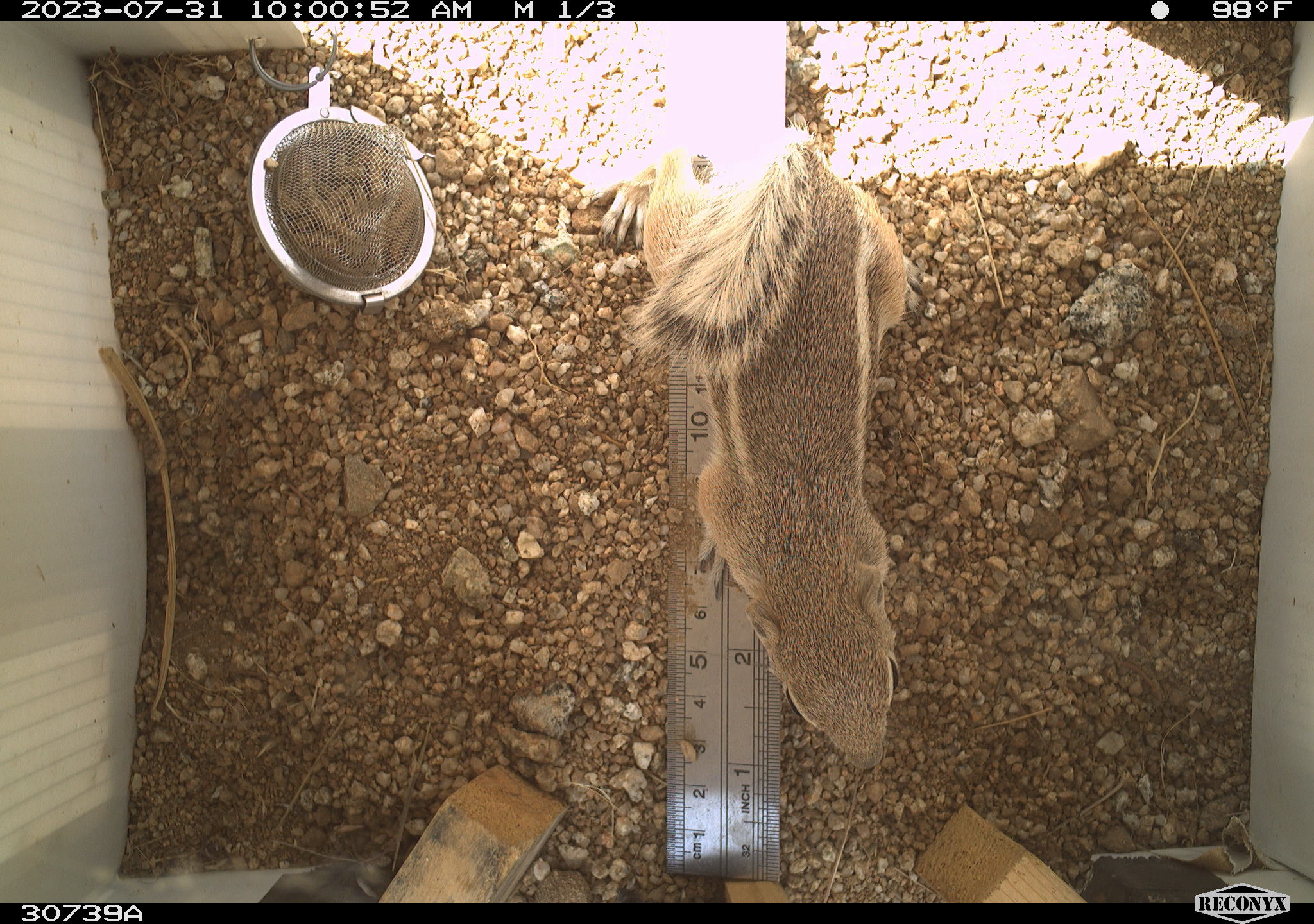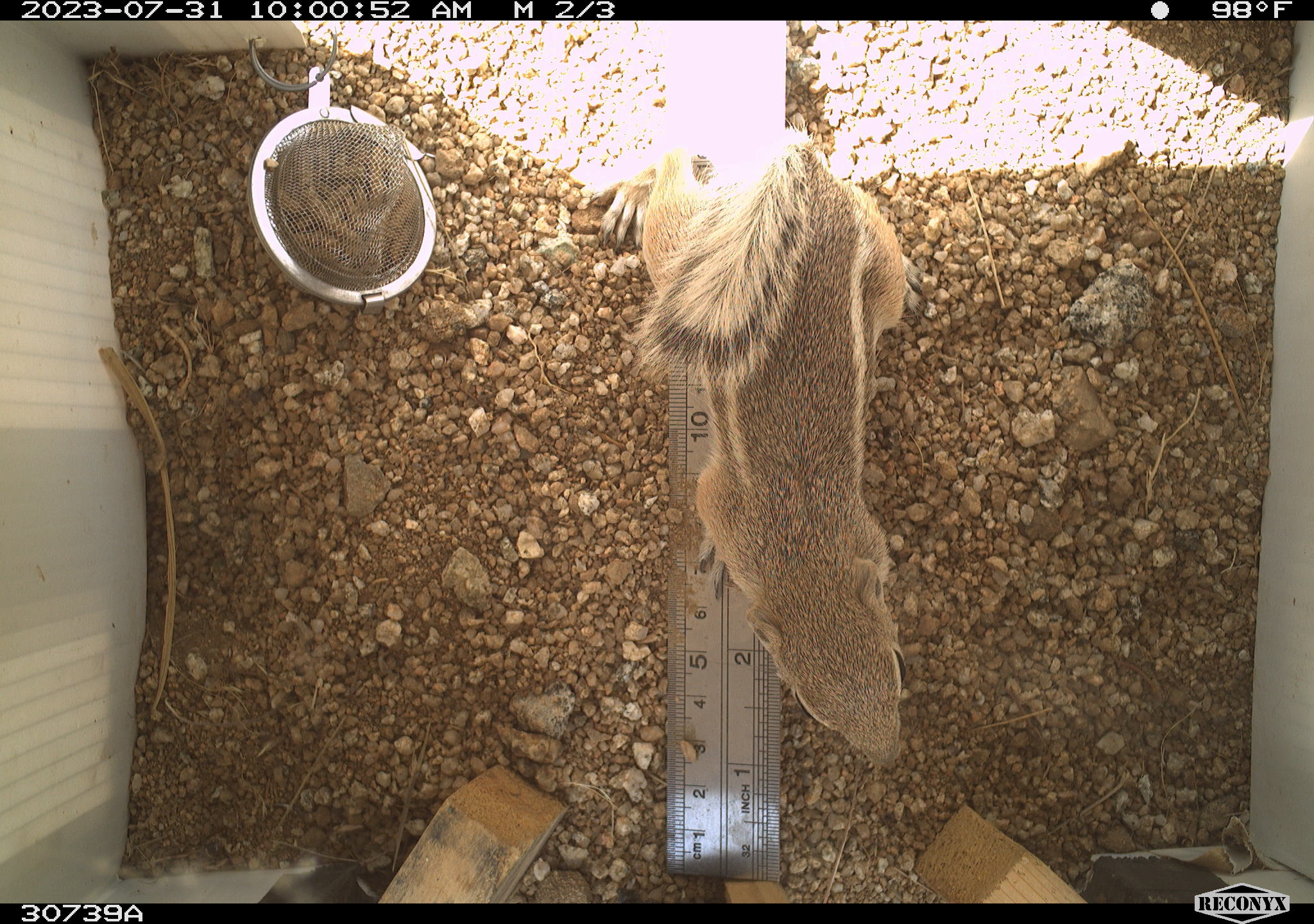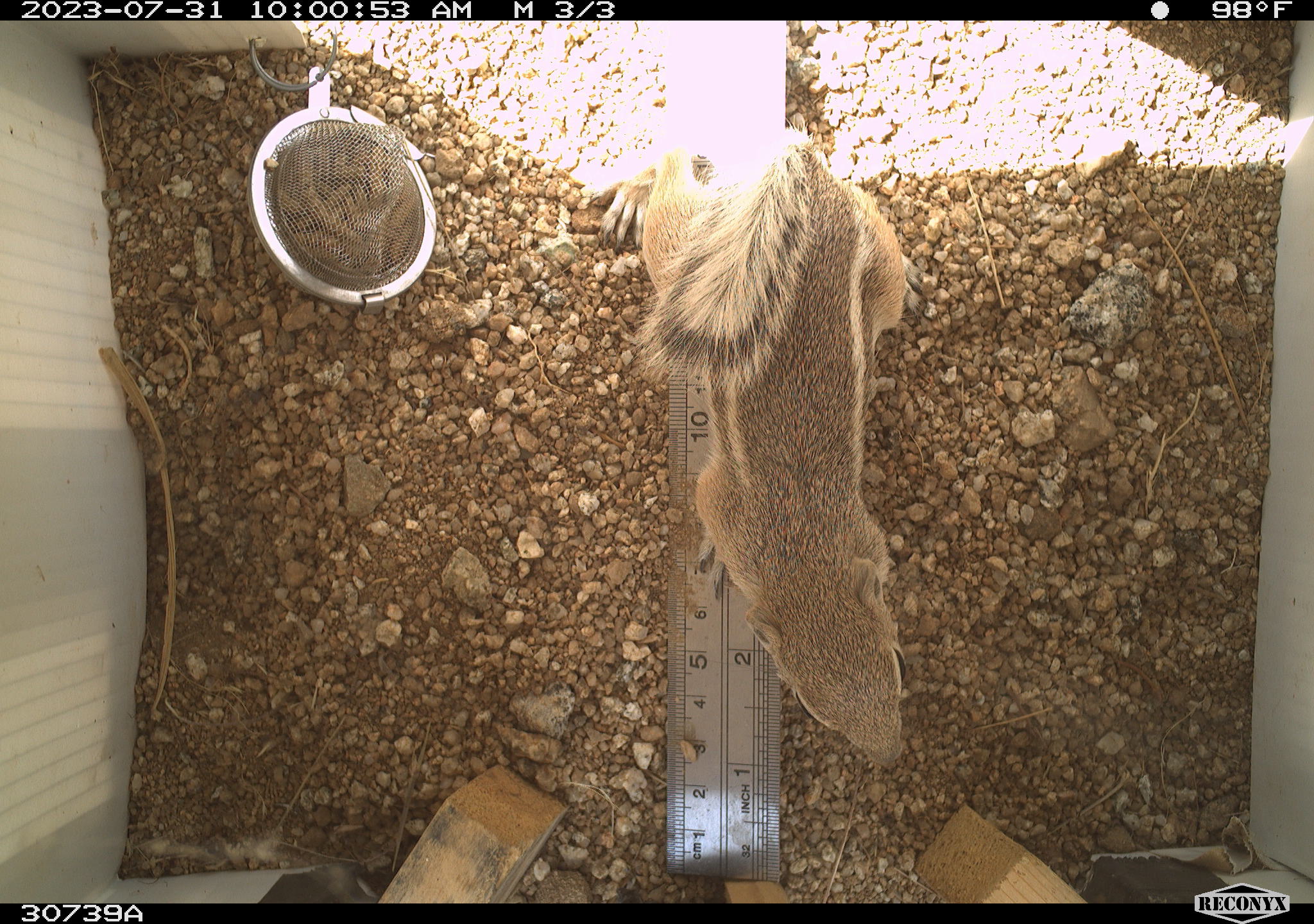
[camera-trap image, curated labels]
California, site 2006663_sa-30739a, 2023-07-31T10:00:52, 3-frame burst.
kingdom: Animalia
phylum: Chordata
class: Mammalia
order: Rodentia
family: Sciuridae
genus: Ammospermophilus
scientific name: Ammospermophilus leucurus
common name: white-tailed antelope squirrel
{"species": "white-tailed antelope squirrel (Ammospermophilus leucurus)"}